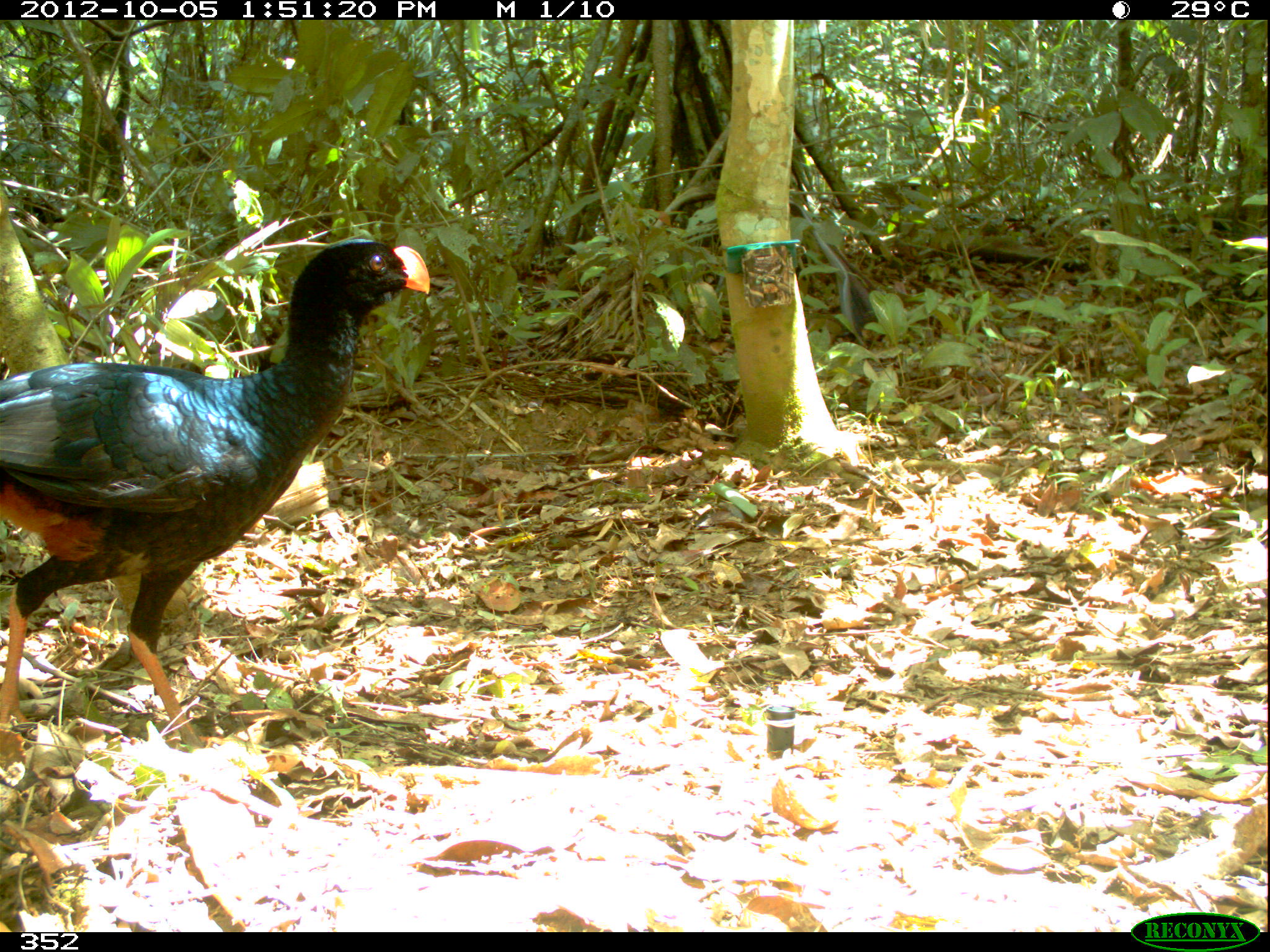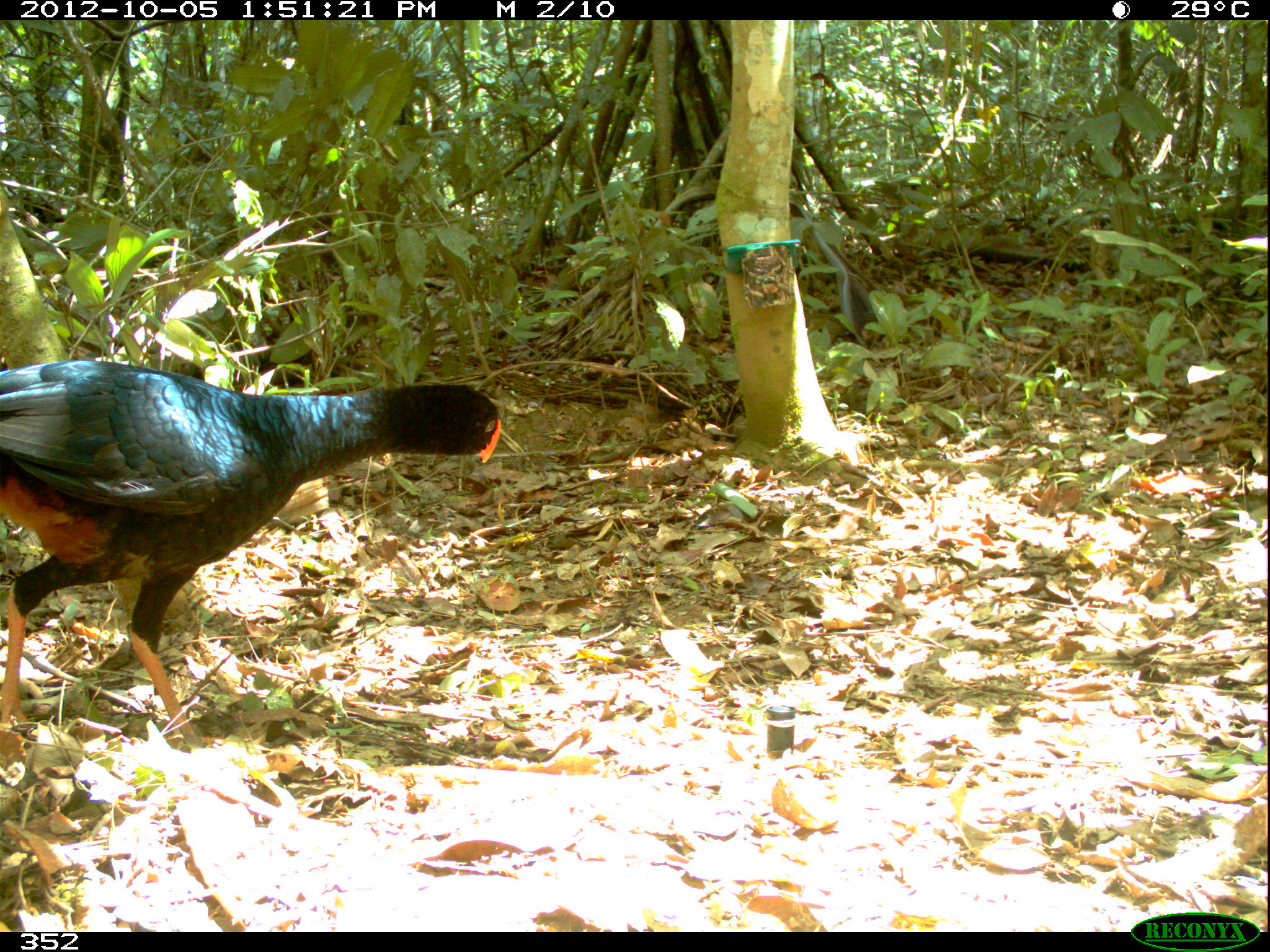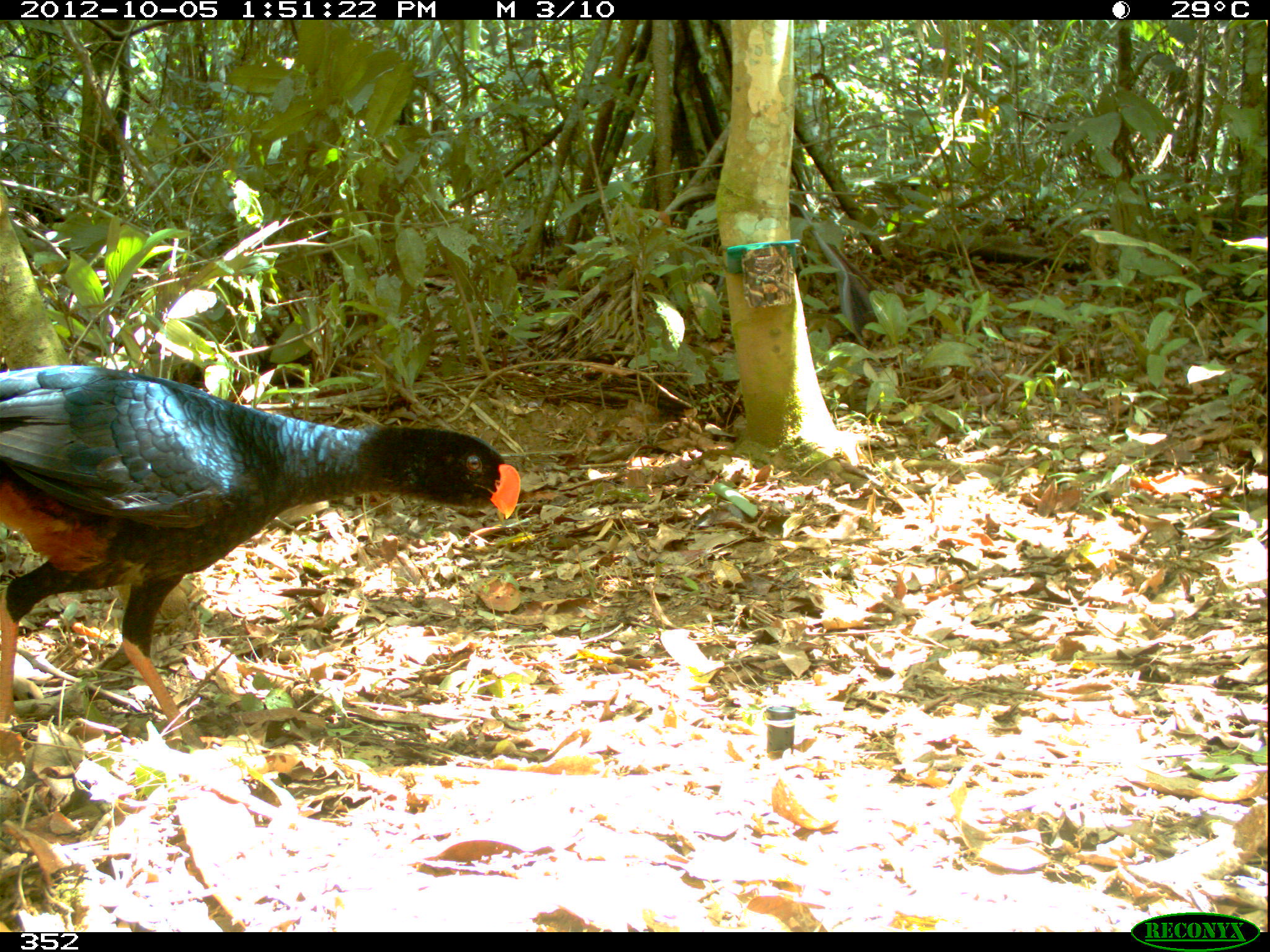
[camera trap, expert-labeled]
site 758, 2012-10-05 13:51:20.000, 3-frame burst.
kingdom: Animalia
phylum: Chordata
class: Aves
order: Galliformes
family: Cracidae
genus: Mitu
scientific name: Mitu tuberosum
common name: razor-billed curassow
Mitu tuberosum (razor-billed curassow).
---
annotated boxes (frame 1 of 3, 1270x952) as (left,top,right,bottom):
mitu tuberosum: (0,238,431,746)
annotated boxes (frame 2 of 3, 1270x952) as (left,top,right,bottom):
mitu tuberosum: (0,359,502,747)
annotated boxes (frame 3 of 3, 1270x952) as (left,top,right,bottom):
mitu tuberosum: (0,364,522,753)